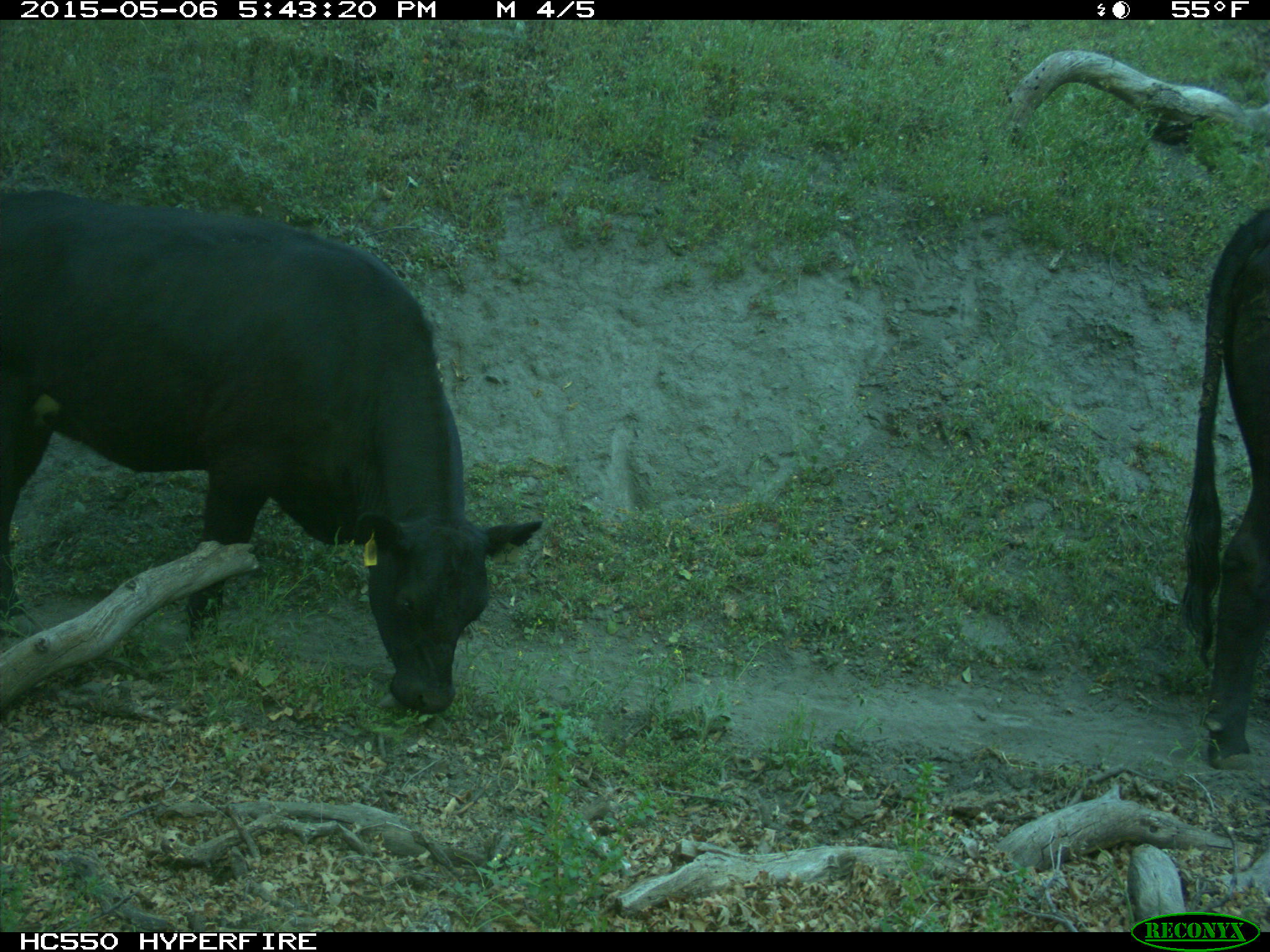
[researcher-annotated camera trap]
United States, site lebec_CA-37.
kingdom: Animalia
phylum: Chordata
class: Mammalia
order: Artiodactyla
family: Bovidae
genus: Bos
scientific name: Bos taurus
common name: domestic cow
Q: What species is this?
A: Bos taurus (domestic cow).